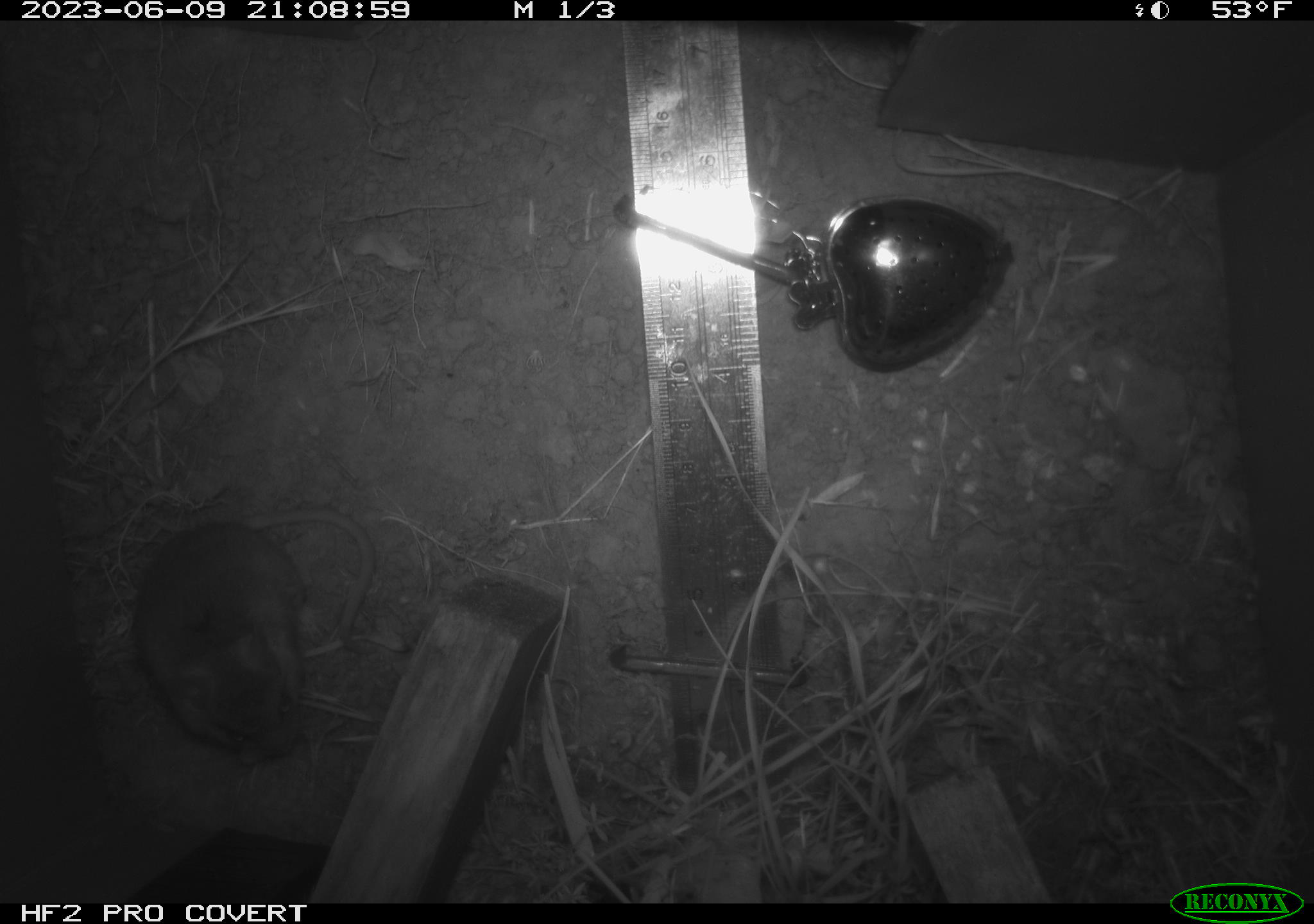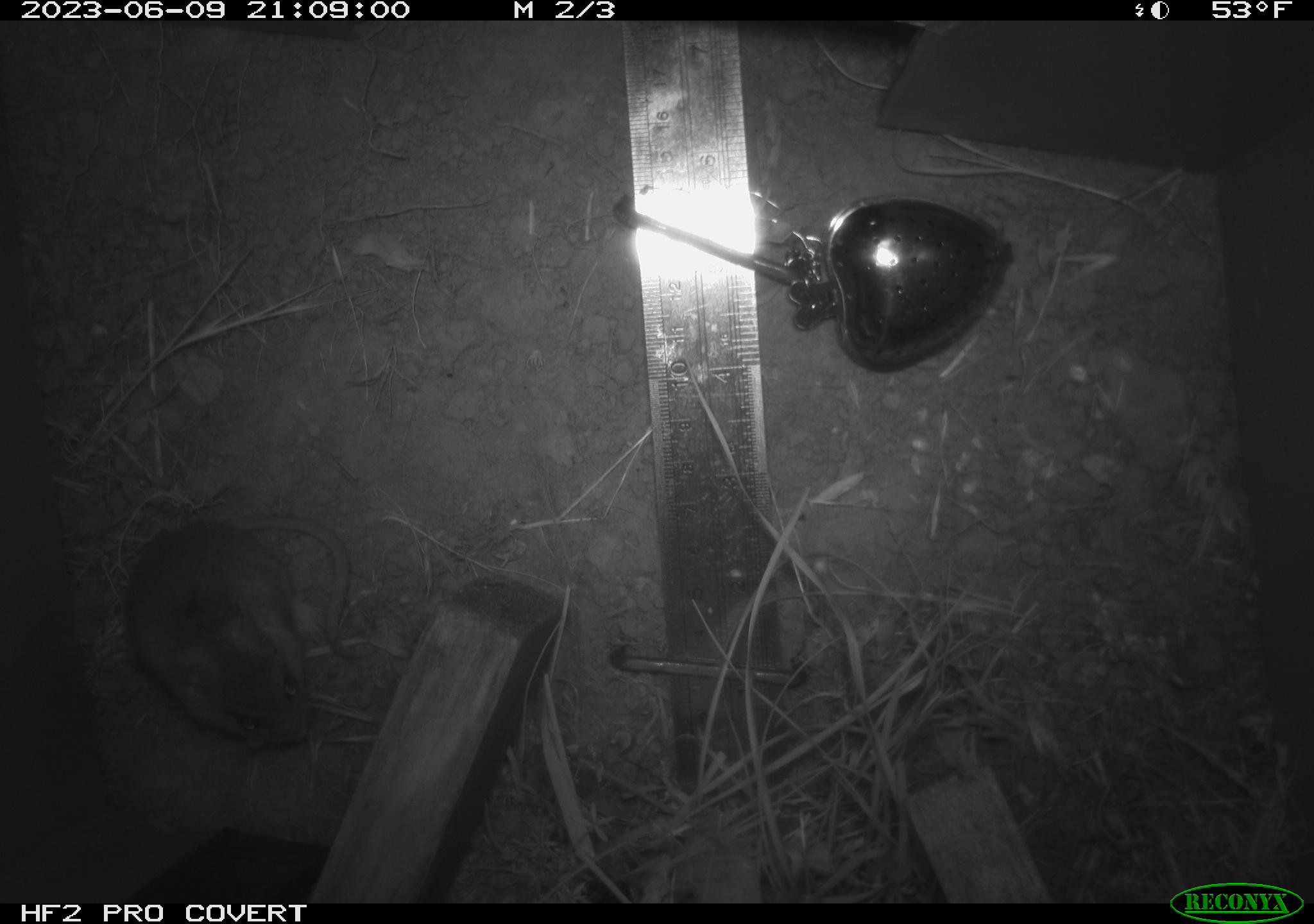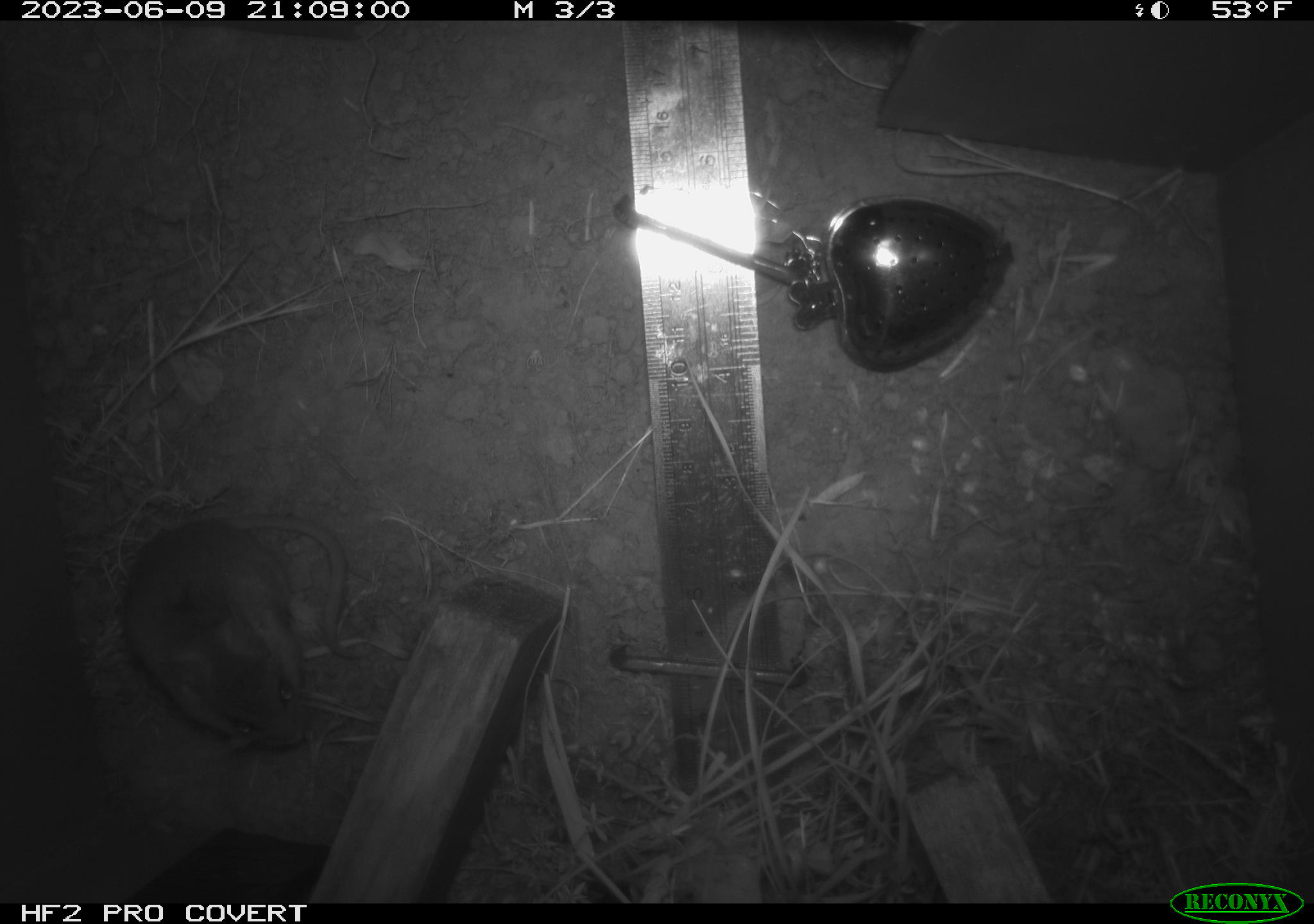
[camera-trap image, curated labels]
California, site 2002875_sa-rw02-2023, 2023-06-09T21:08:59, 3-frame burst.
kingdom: Animalia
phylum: Chordata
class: Mammalia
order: Rodentia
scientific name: Rodentia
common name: mouse species